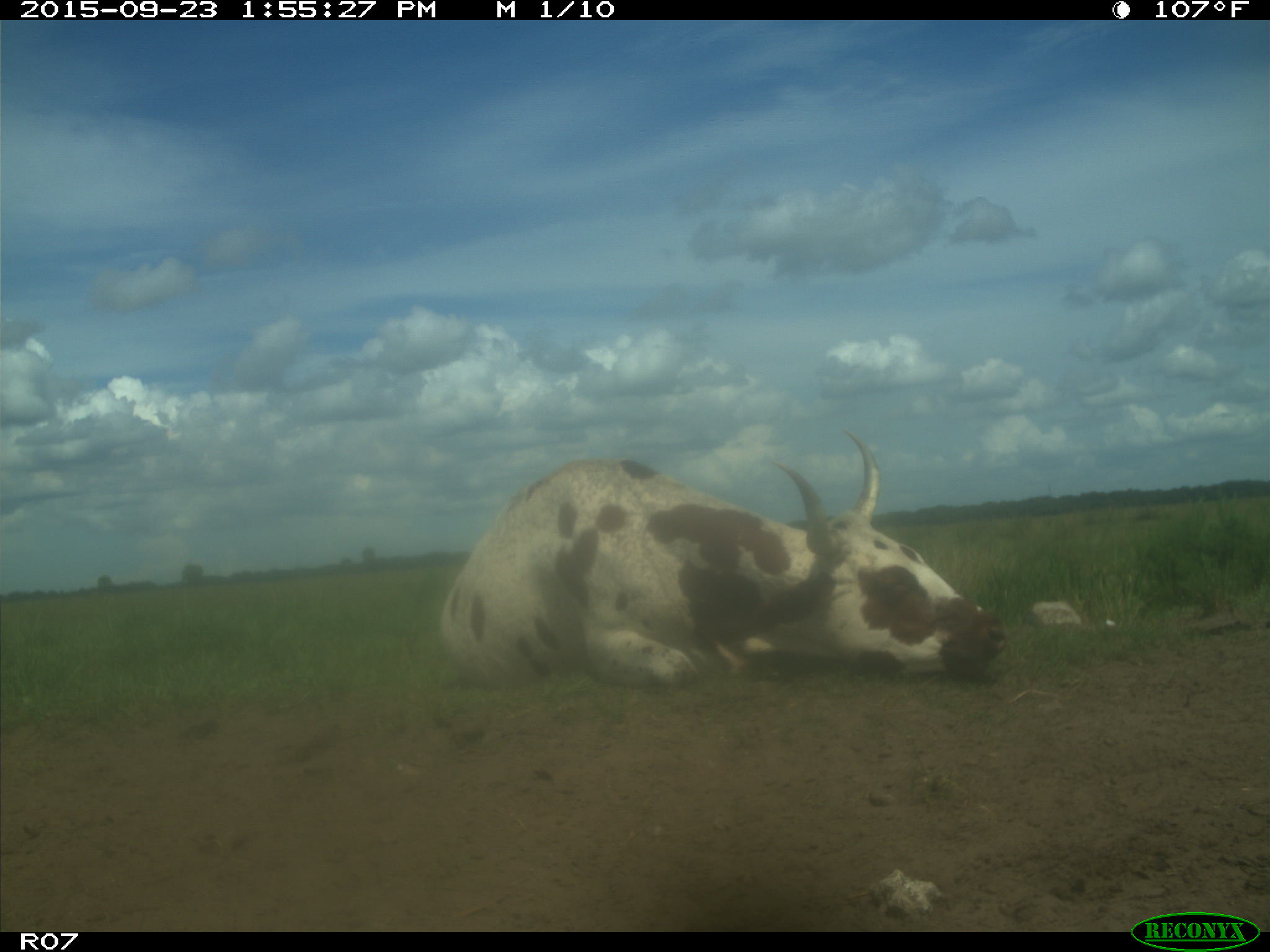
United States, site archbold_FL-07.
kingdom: Animalia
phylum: Chordata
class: Mammalia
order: Artiodactyla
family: Bovidae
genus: Bos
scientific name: Bos taurus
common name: domestic cow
Bos taurus (domestic cow).